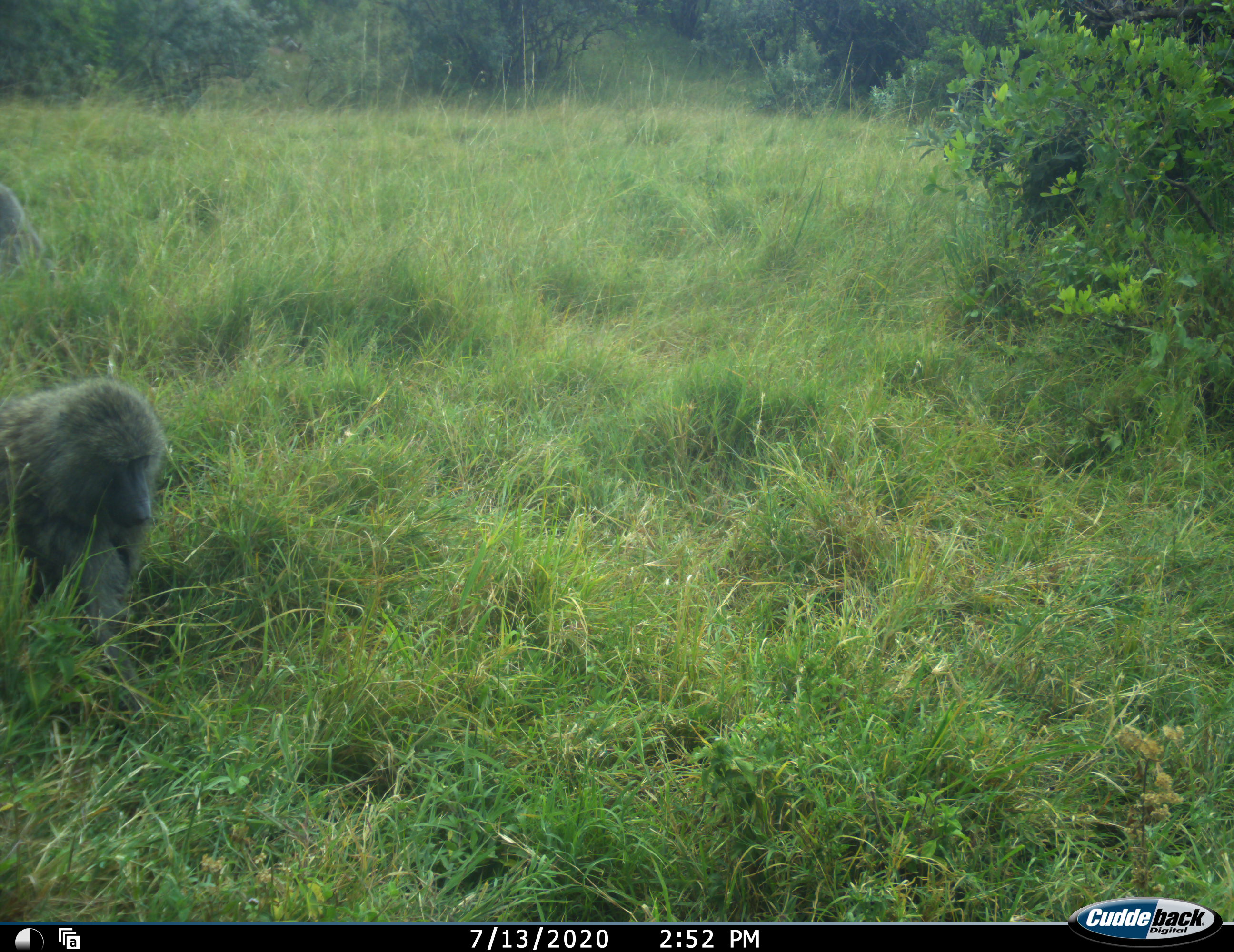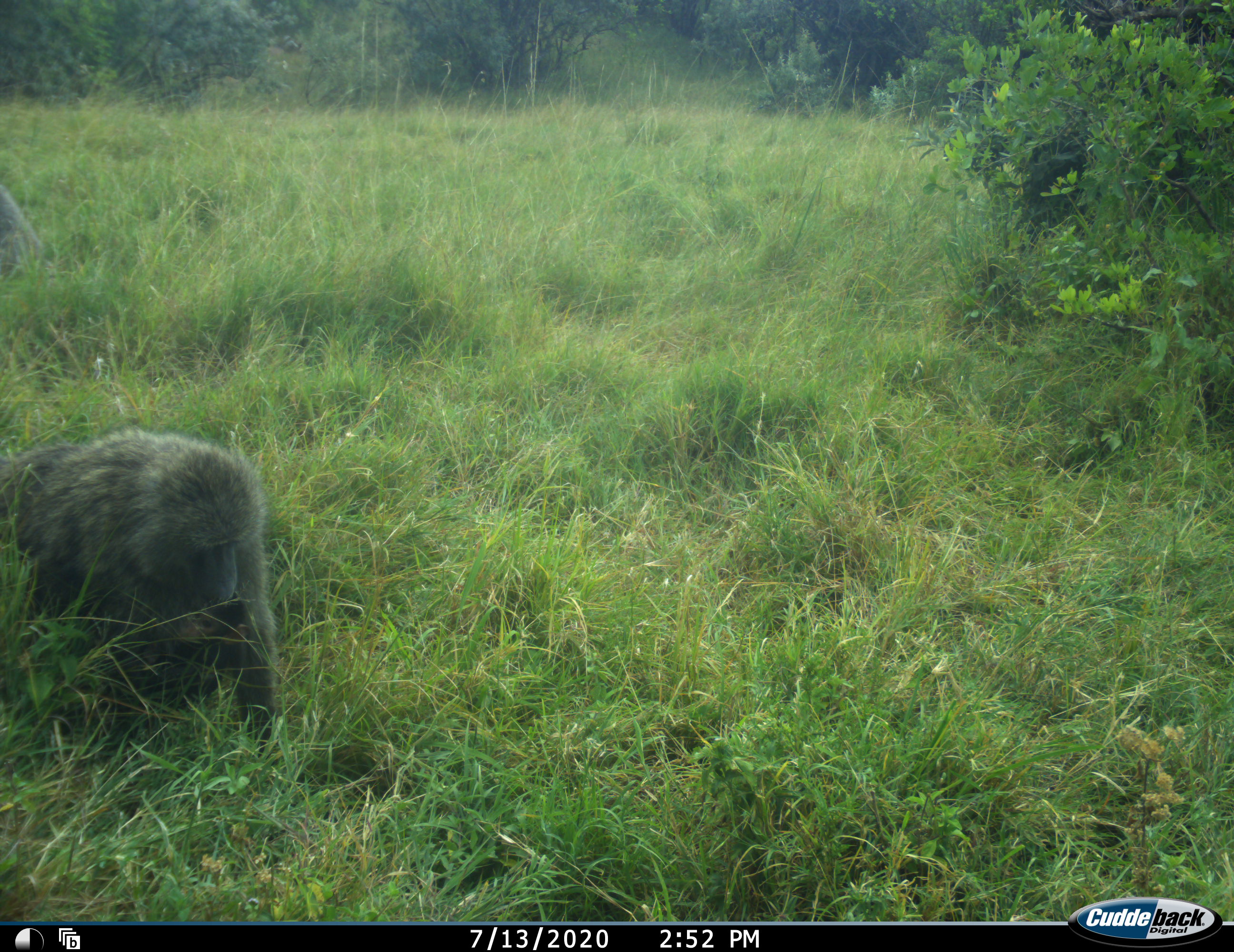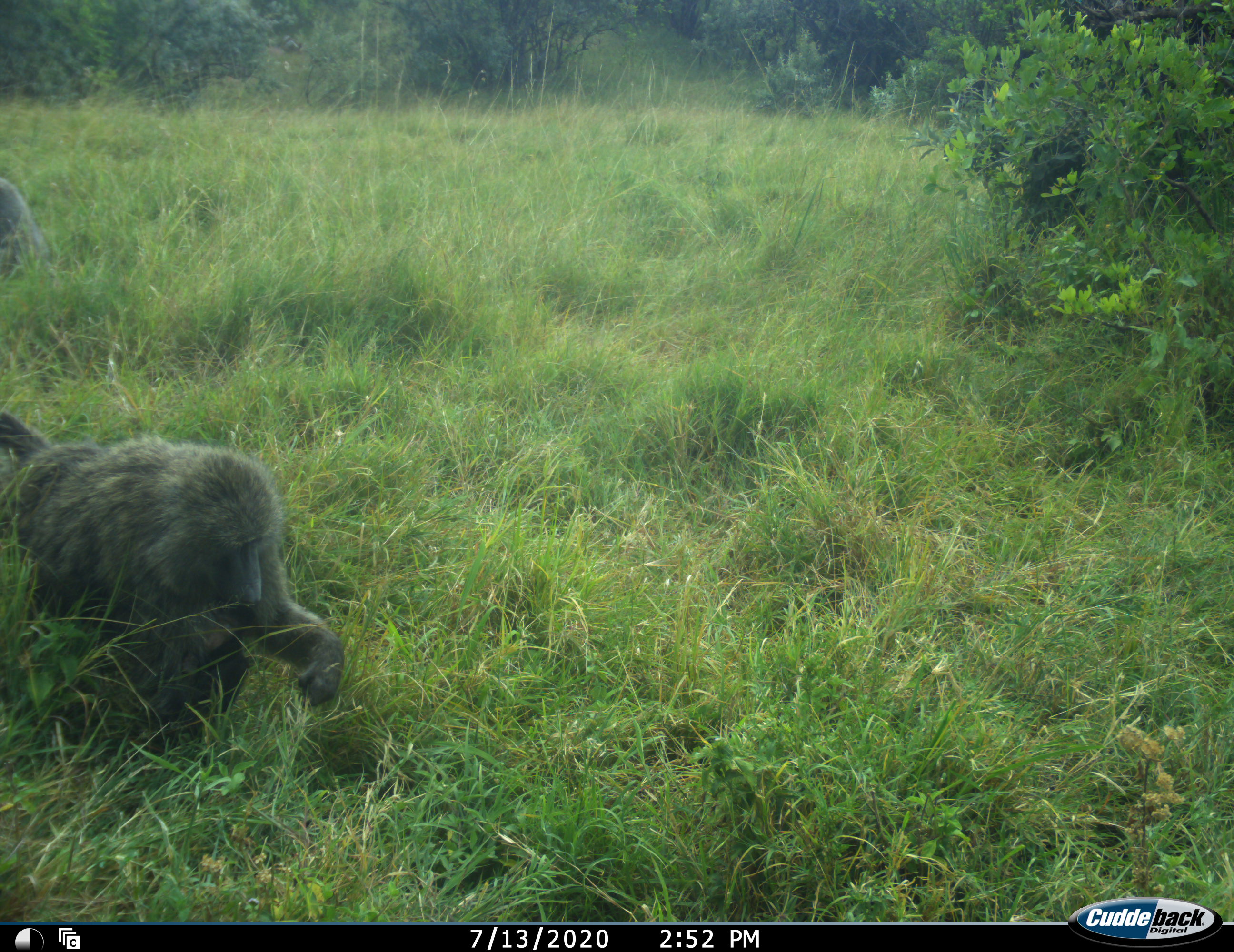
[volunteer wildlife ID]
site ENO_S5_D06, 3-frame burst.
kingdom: Animalia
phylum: Chordata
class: Mammalia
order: Primates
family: Cercopithecidae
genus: Papio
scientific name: Papio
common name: baboon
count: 2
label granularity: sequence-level